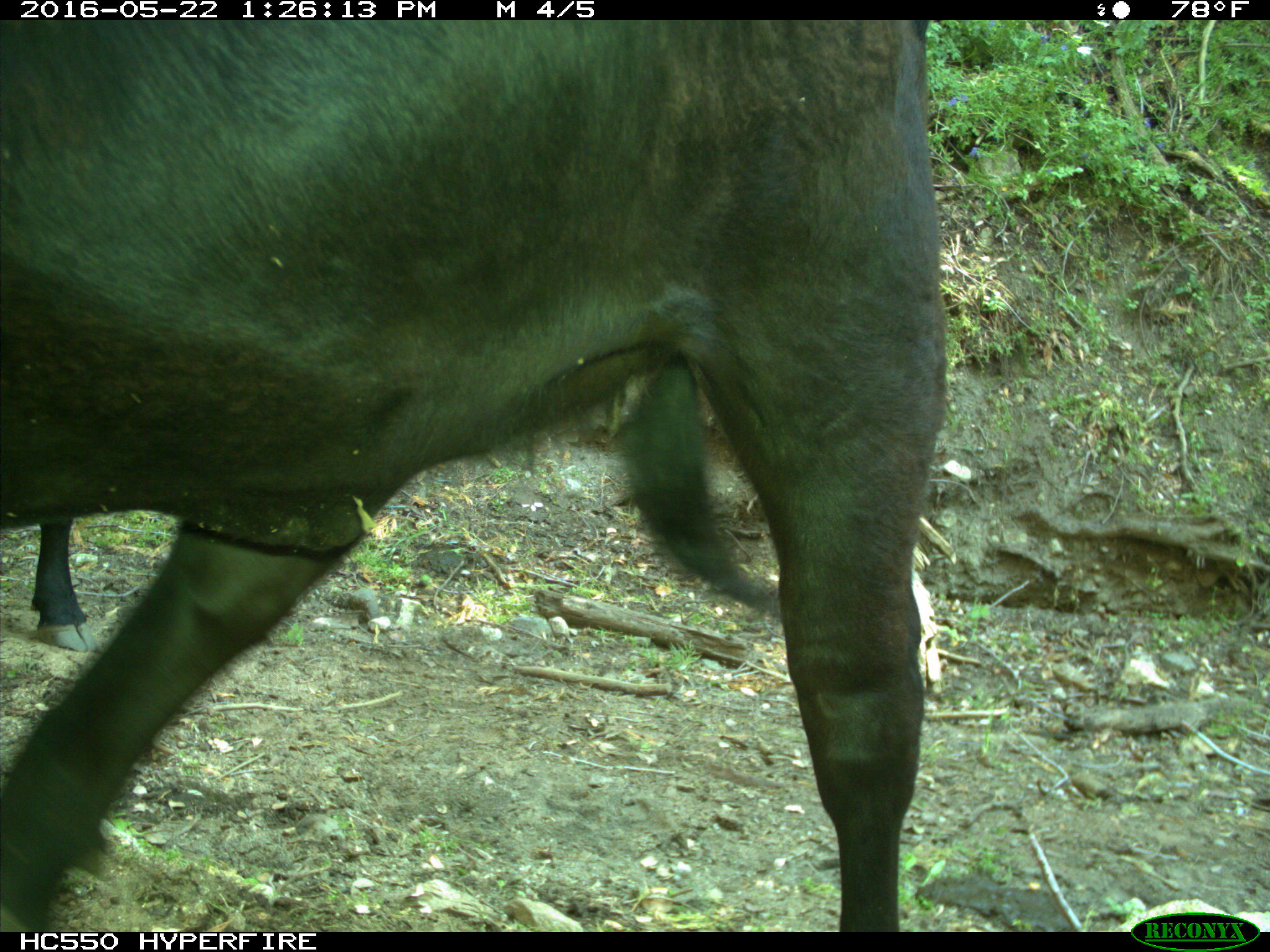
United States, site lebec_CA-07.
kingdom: Animalia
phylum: Chordata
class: Mammalia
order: Artiodactyla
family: Bovidae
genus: Bos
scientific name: Bos taurus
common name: domestic cow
Bos taurus (domestic cow).